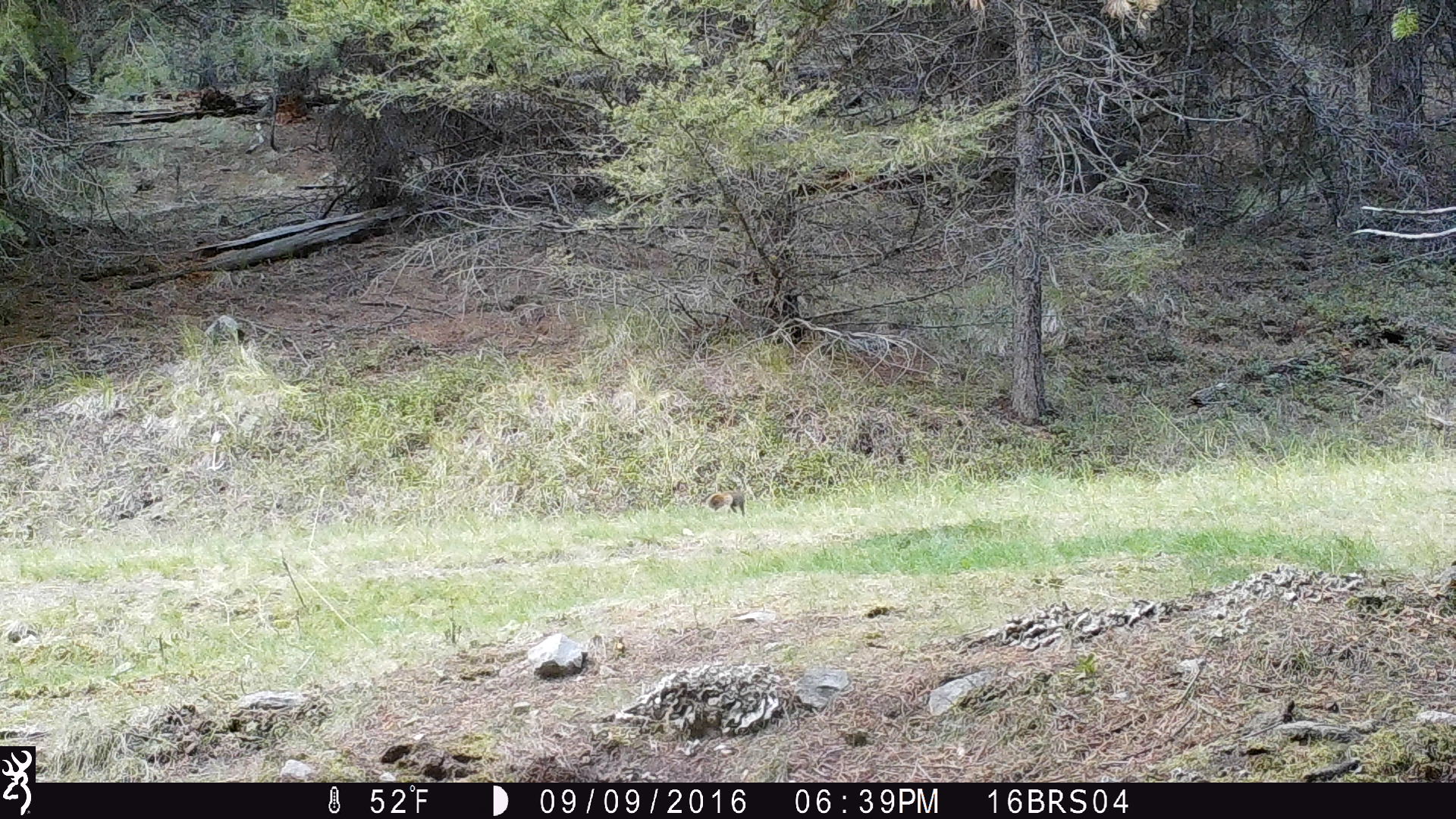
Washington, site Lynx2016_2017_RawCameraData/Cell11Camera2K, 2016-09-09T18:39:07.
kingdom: Animalia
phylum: Chordata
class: Mammalia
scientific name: Mammalia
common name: small mammal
Small mammal (Mammalia). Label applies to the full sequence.